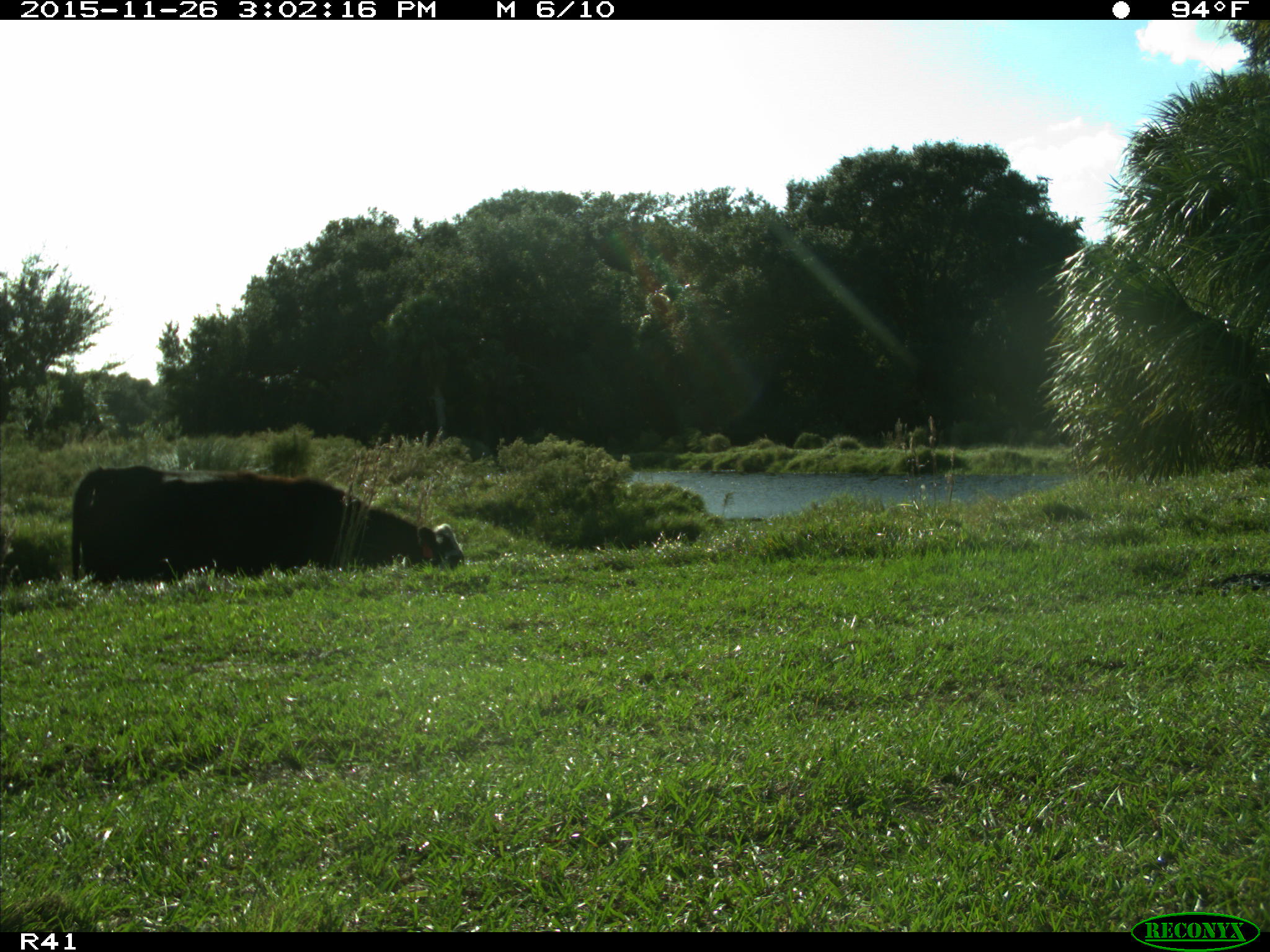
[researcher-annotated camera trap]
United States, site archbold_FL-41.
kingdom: Animalia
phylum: Chordata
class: Mammalia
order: Artiodactyla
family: Bovidae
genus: Bos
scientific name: Bos taurus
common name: domestic cow